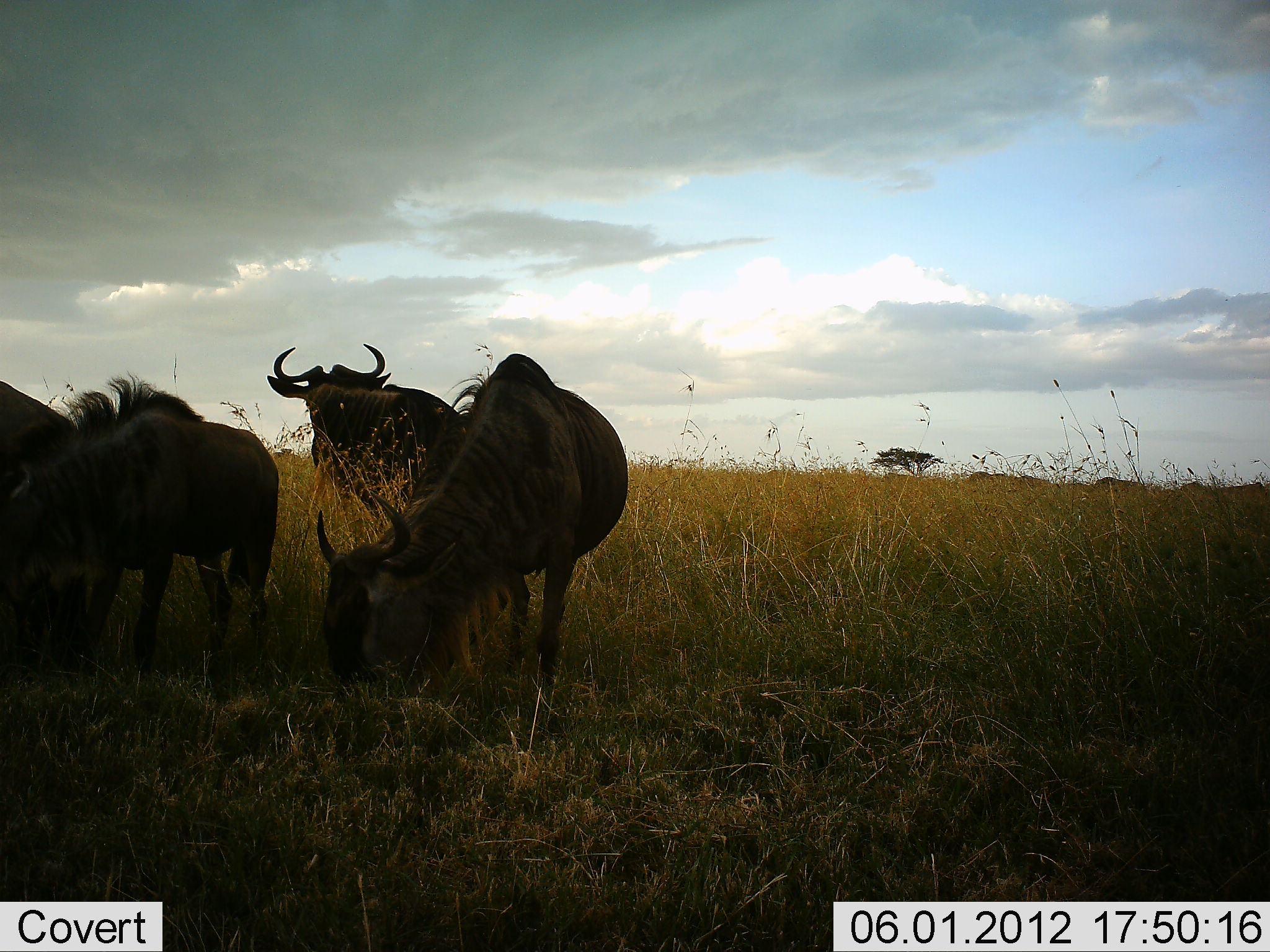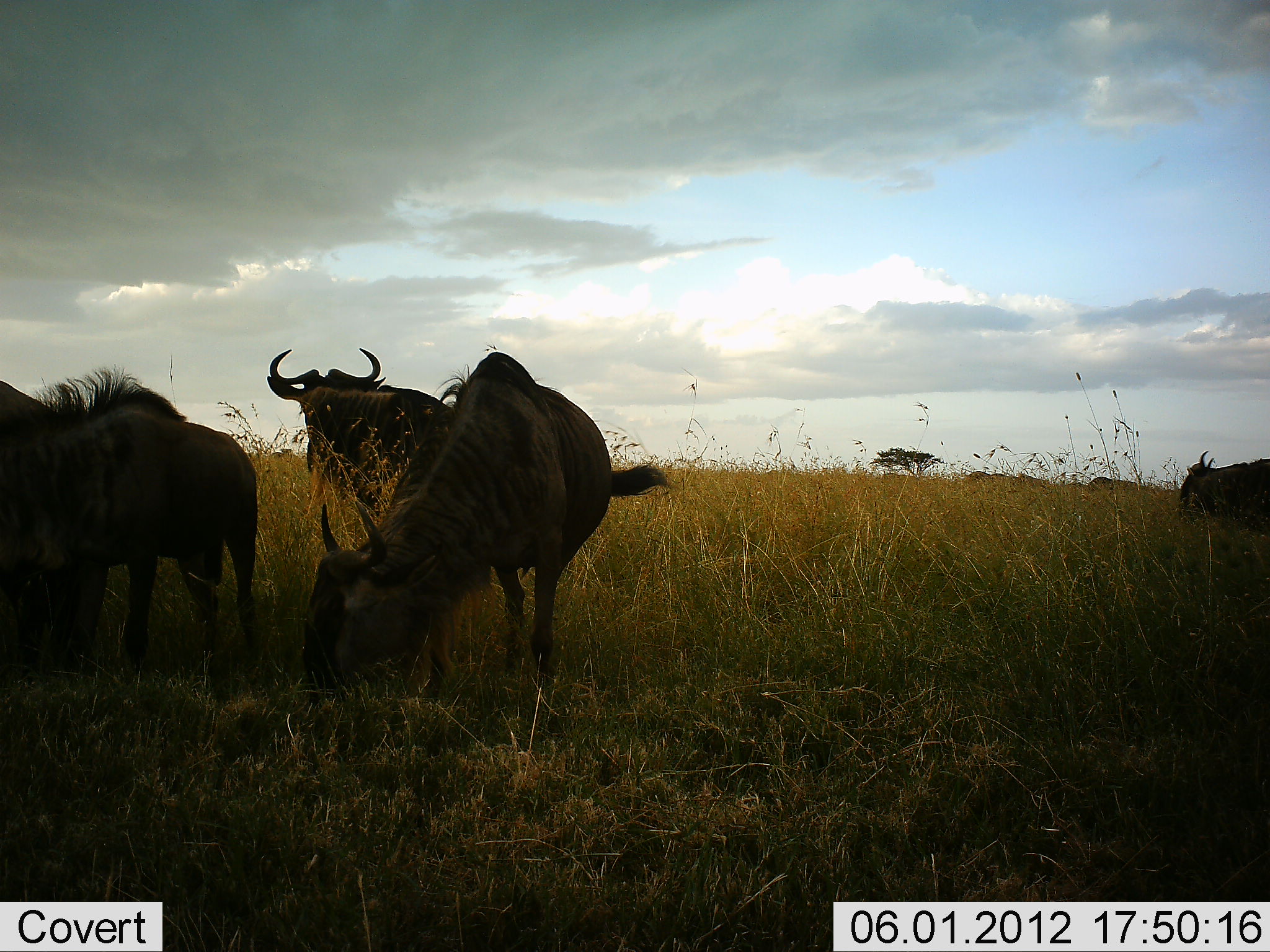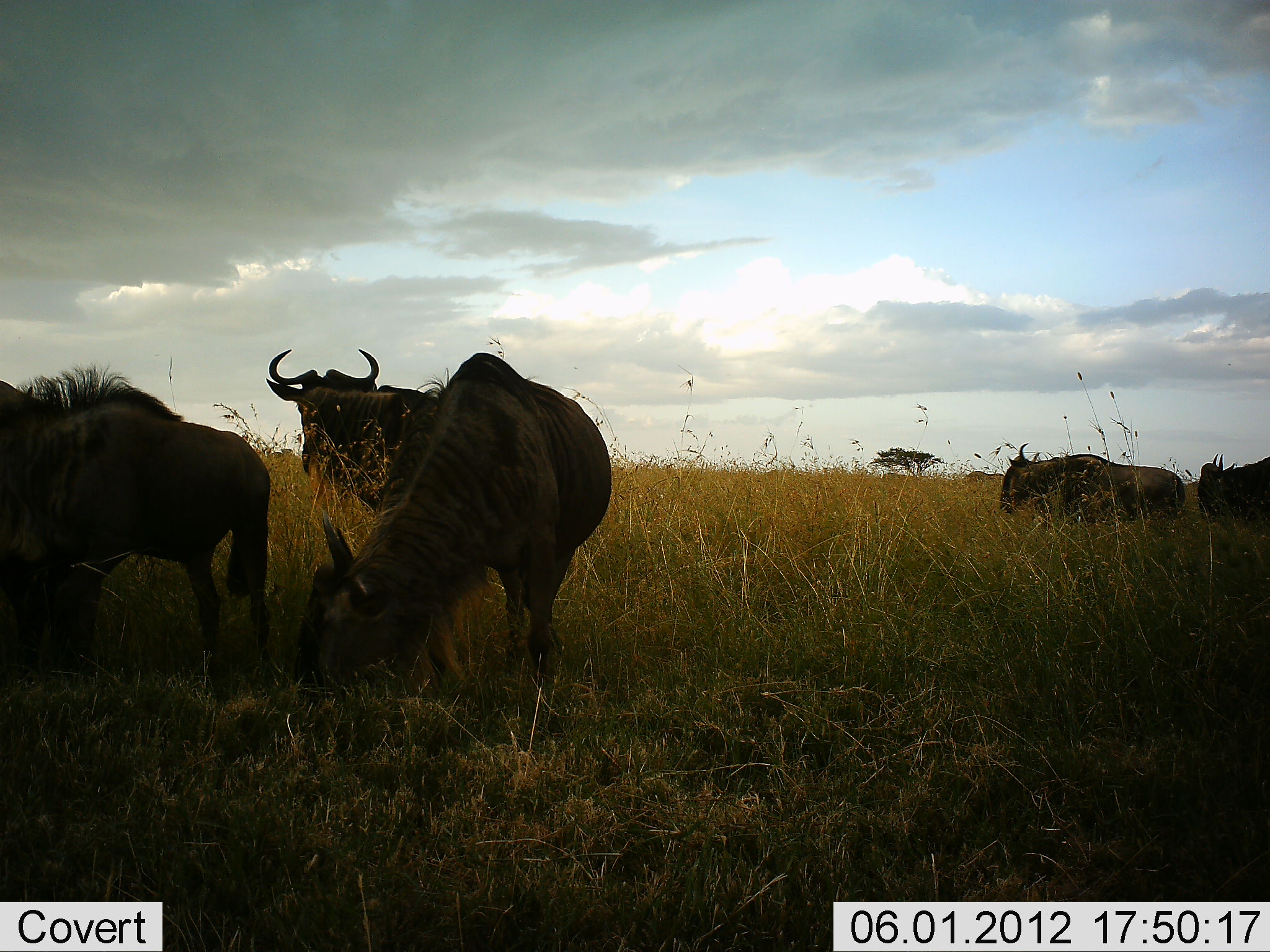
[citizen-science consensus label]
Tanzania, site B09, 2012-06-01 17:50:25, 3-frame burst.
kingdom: Animalia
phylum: Chordata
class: Mammalia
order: Artiodactyla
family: Bovidae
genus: Connochaetes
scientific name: Connochaetes taurinus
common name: blue wildebeest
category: wildebeest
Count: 6.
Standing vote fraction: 60%.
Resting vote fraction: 0%.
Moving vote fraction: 40%.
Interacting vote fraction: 0%.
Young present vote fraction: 0%.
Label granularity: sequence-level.